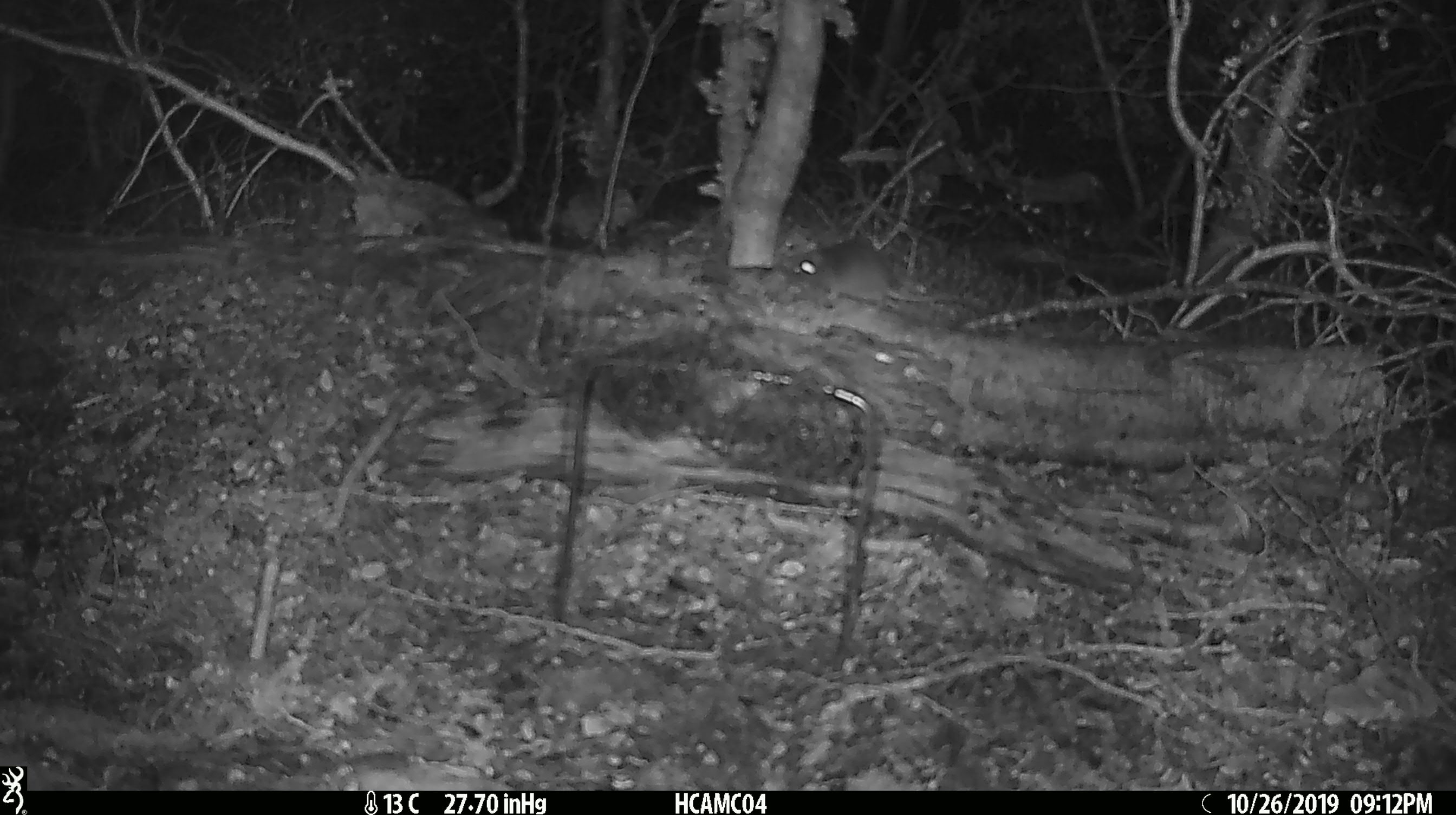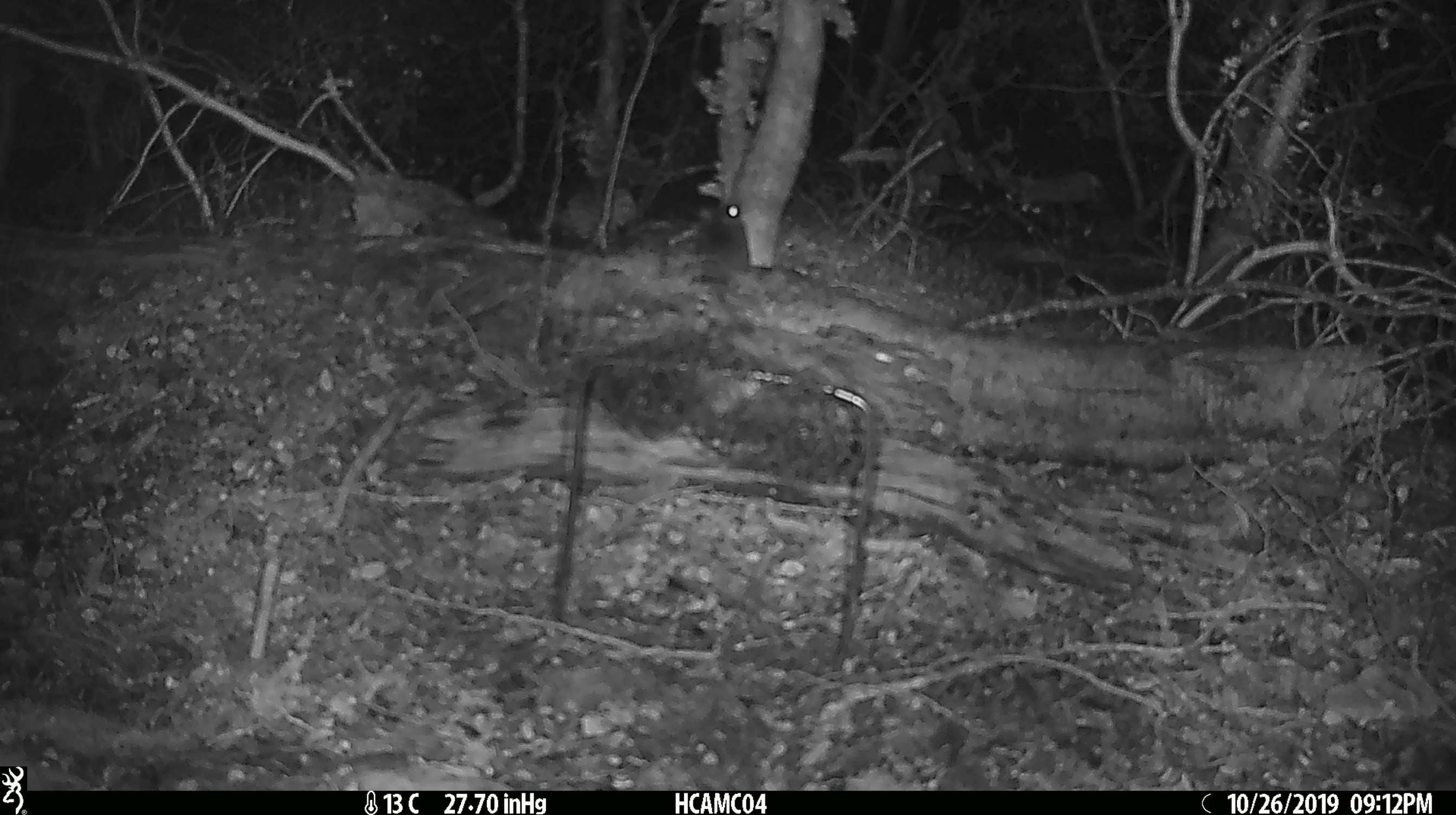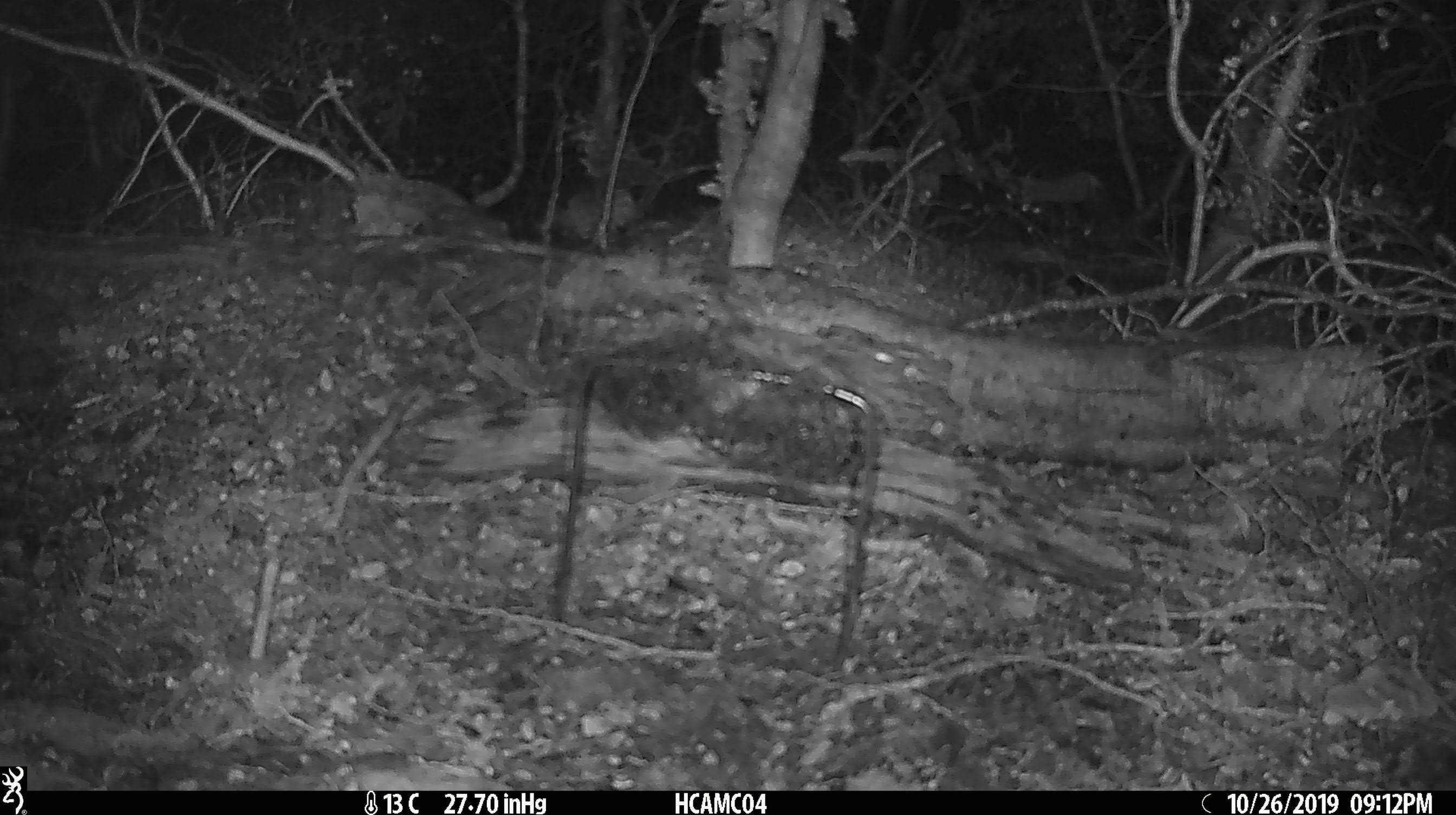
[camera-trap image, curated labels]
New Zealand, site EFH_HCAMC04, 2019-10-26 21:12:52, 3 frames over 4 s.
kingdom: Animalia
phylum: Chordata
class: Mammalia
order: Rodentia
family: Muridae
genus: Mus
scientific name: Mus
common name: mouse